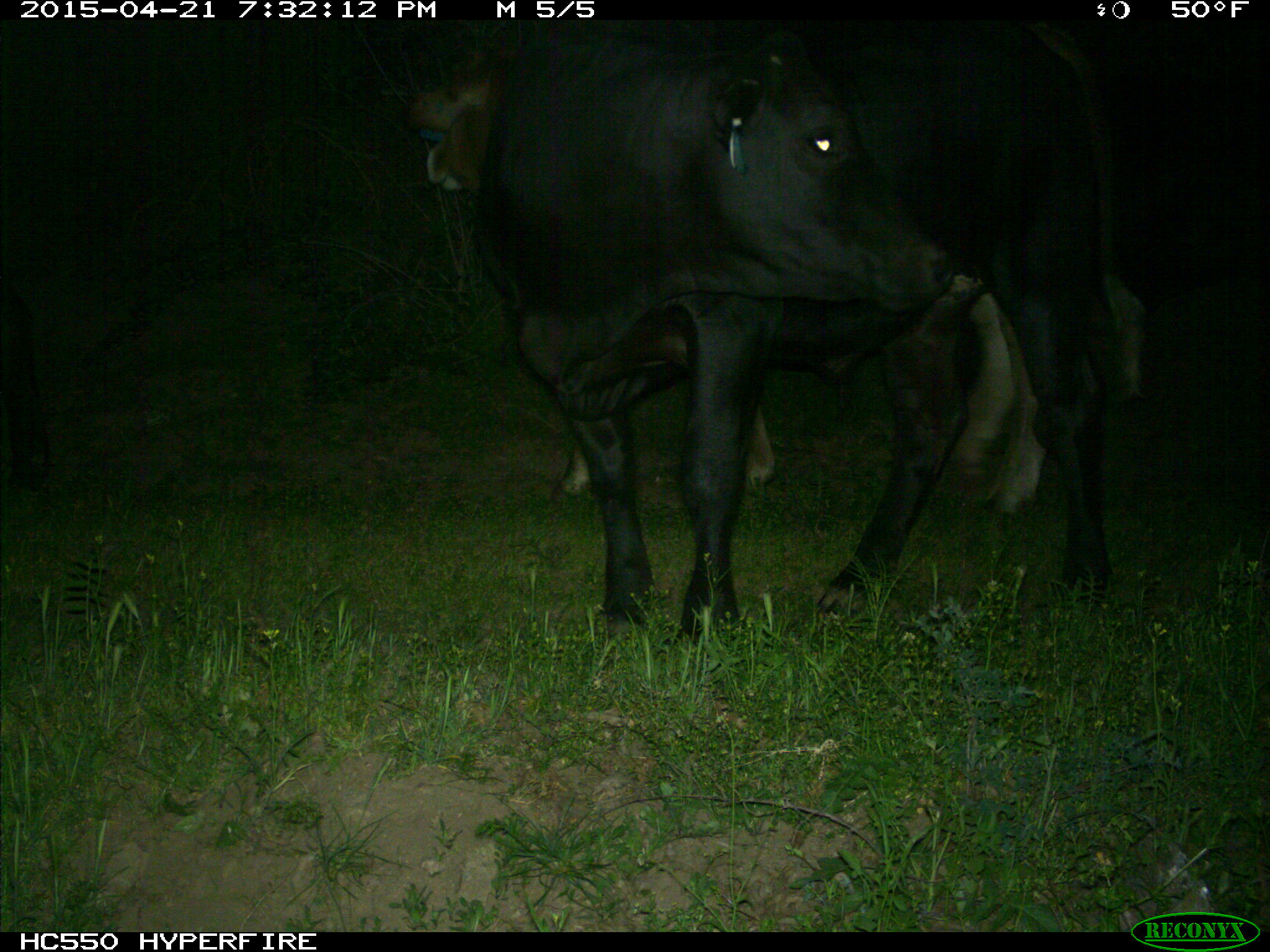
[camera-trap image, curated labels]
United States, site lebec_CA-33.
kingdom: Animalia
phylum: Chordata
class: Mammalia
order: Artiodactyla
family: Bovidae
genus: Bos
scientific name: Bos taurus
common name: domestic cow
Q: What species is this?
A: Bos taurus (domestic cow).